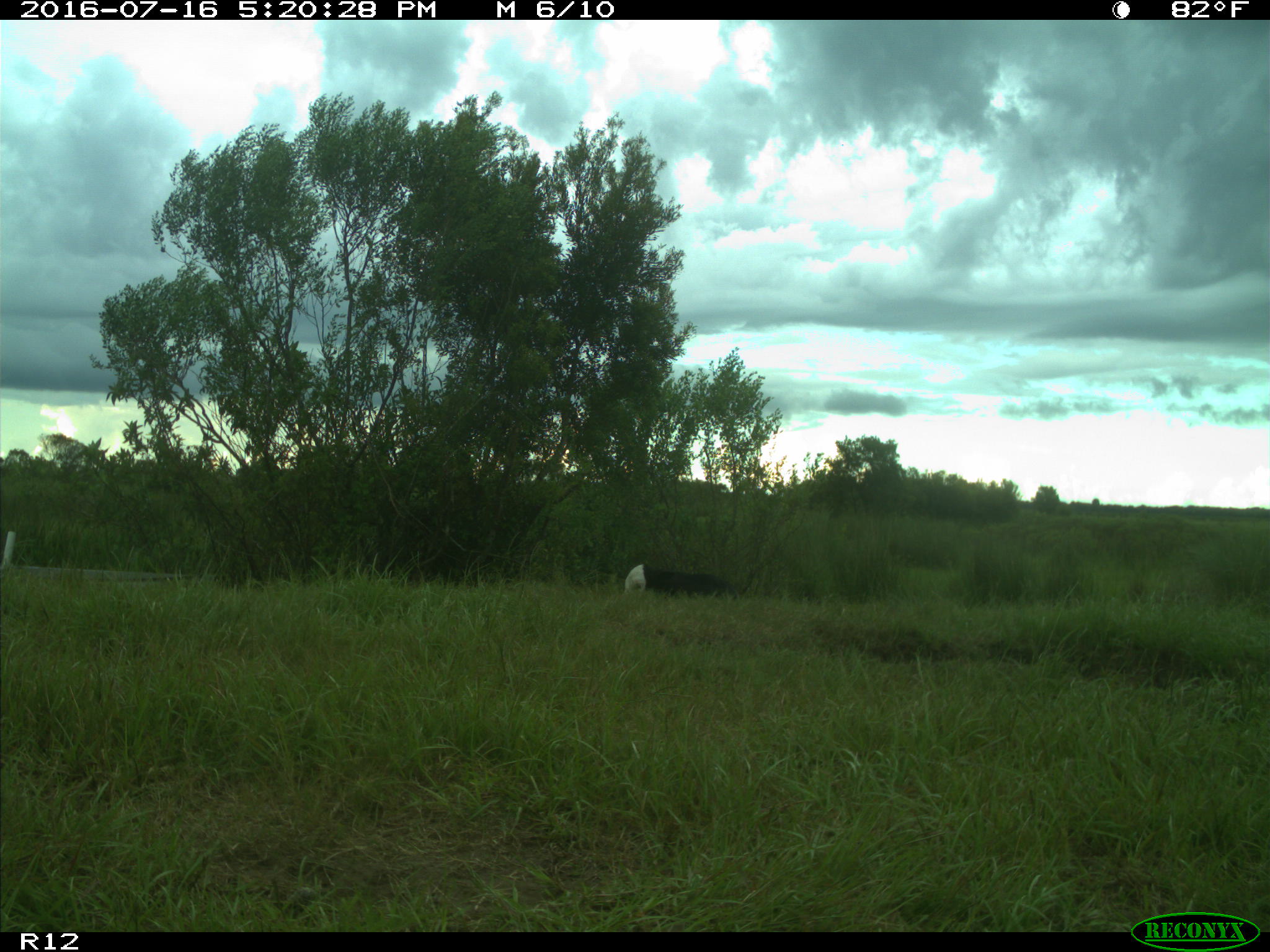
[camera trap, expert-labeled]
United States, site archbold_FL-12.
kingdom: Animalia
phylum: Chordata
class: Mammalia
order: Artiodactyla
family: Bovidae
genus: Bos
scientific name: Bos taurus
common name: domestic cow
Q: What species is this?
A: Bos taurus (domestic cow).